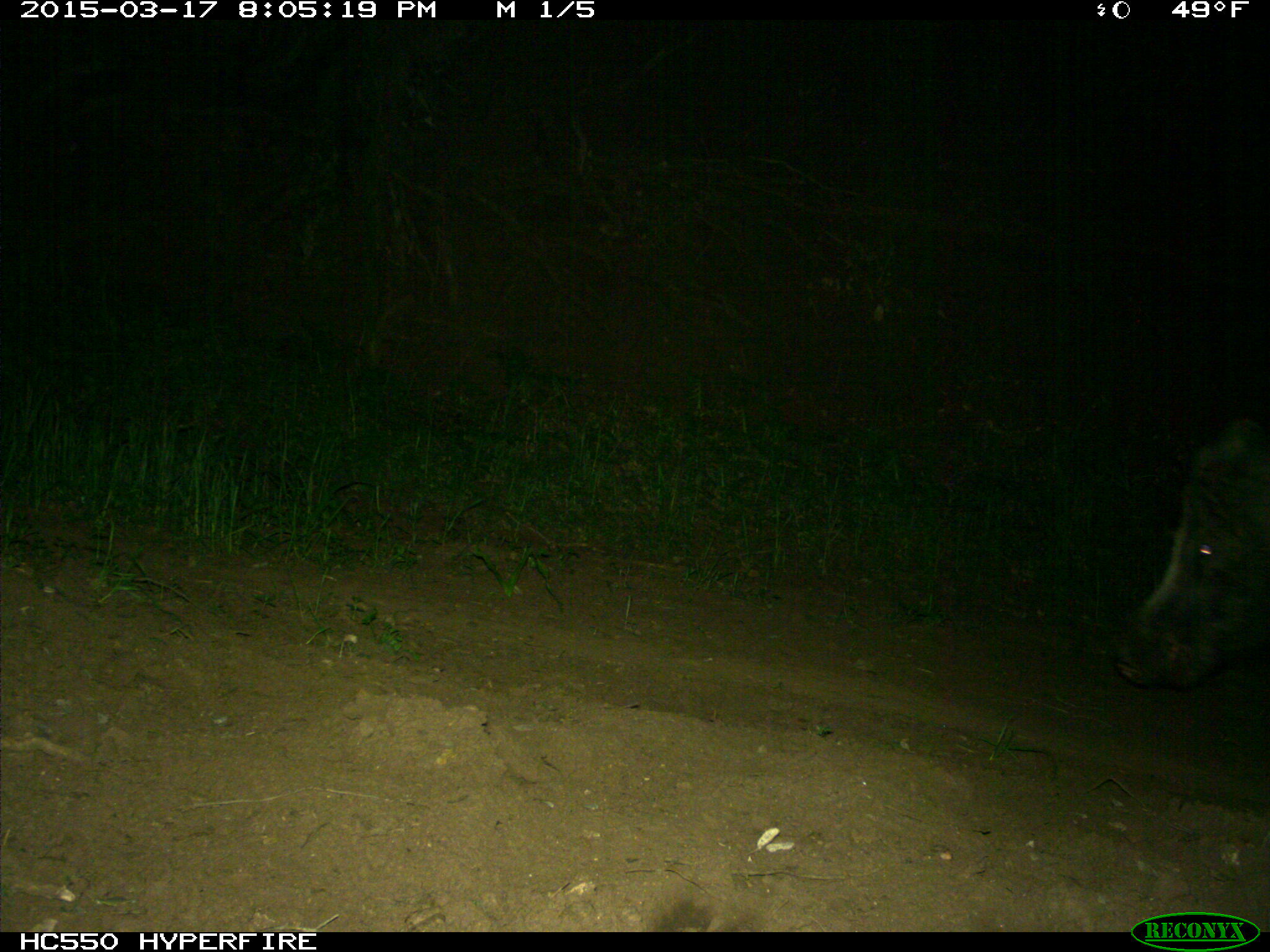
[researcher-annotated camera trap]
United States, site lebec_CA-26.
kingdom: Animalia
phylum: Chordata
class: Mammalia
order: Artiodactyla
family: Suidae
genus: Sus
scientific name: Sus scrofa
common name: wild boar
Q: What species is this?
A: Sus scrofa (wild boar).